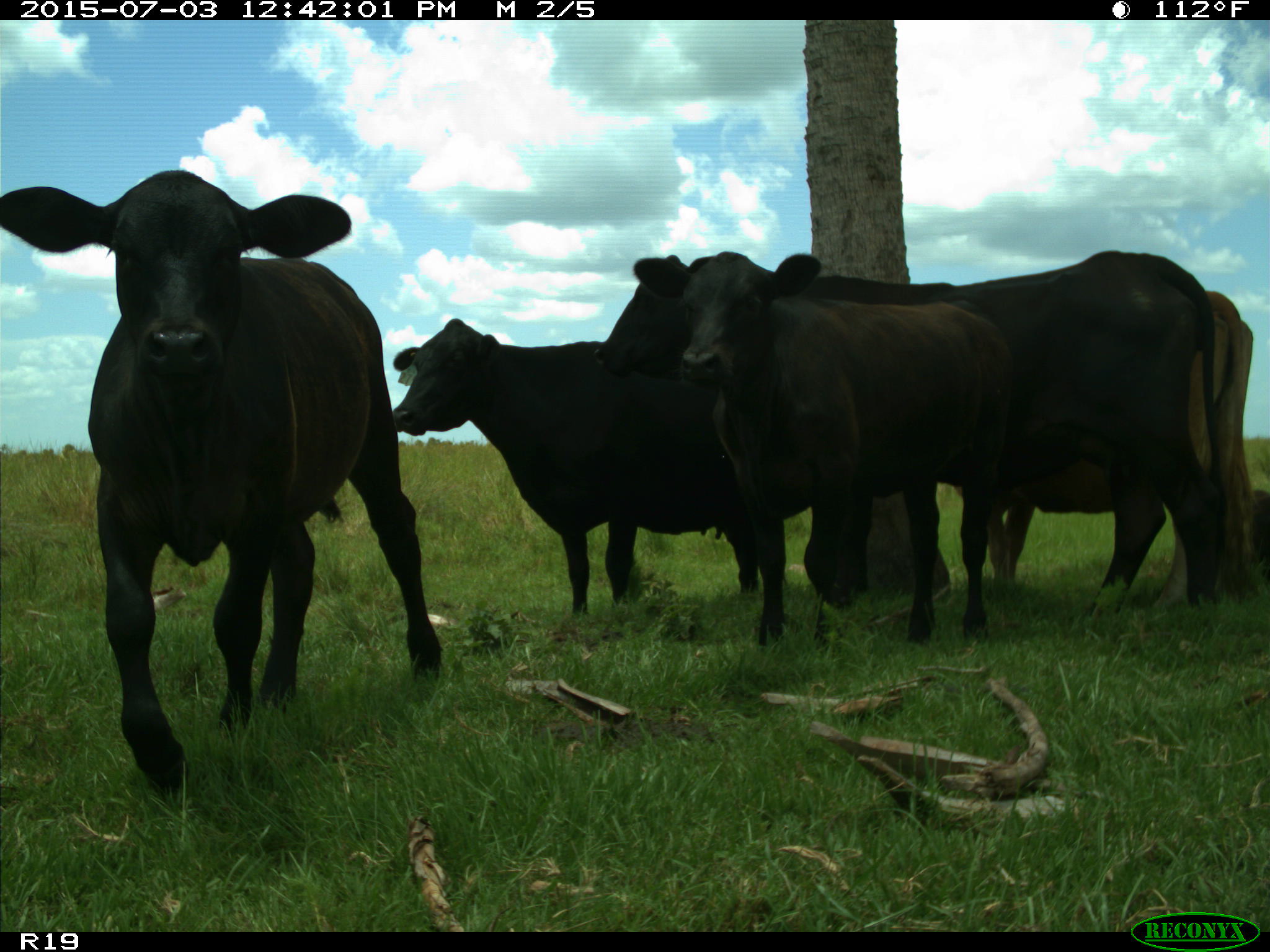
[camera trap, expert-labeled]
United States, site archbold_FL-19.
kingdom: Animalia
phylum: Chordata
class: Mammalia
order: Artiodactyla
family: Bovidae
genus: Bos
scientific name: Bos taurus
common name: domestic cow